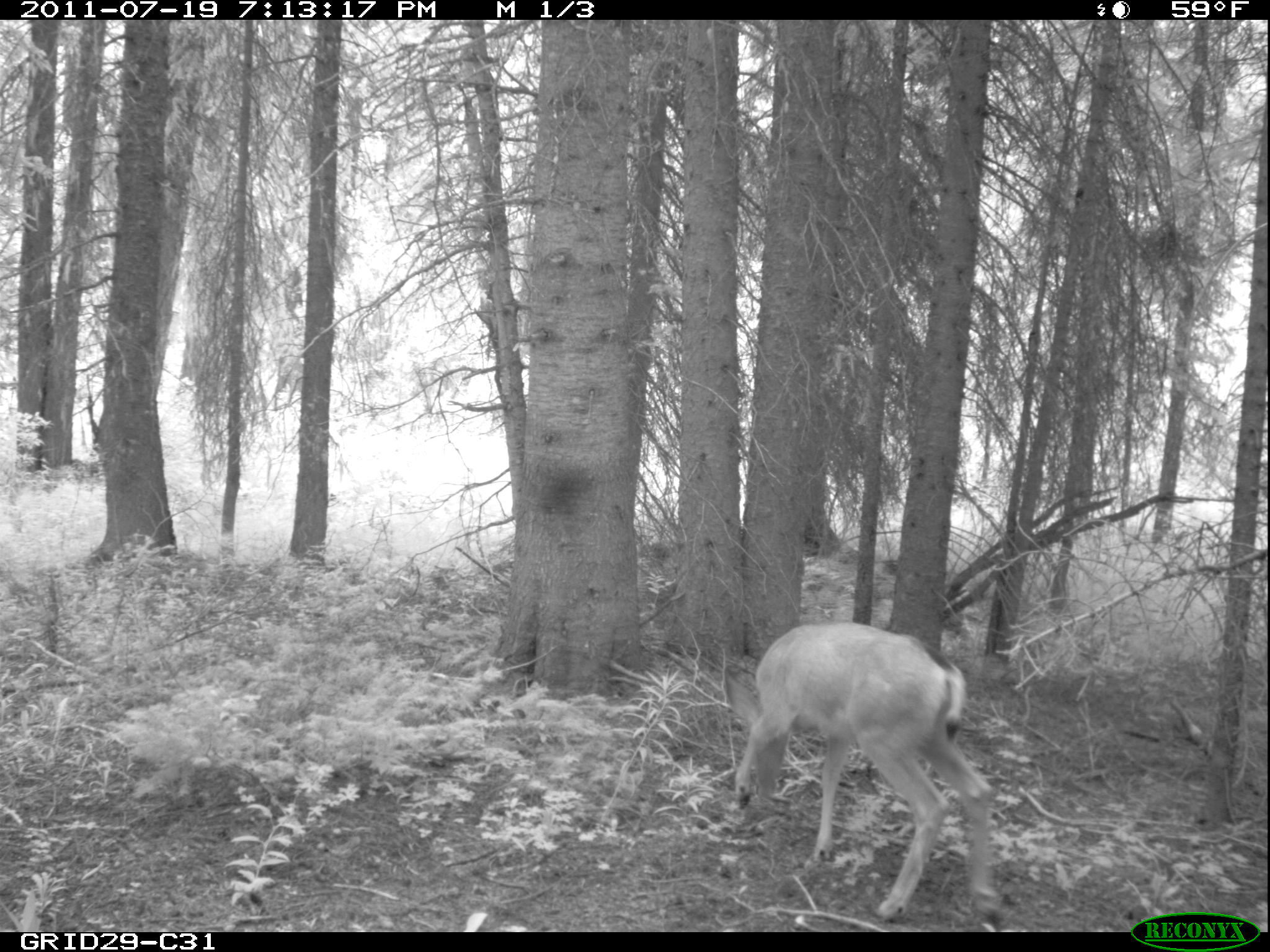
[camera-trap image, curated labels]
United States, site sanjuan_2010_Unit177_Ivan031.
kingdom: Animalia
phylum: Chordata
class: Mammalia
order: Artiodactyla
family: Cervidae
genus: Odocoileus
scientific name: Odocoileus hemionus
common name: mule deer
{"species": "Odocoileus hemionus (mule deer)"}